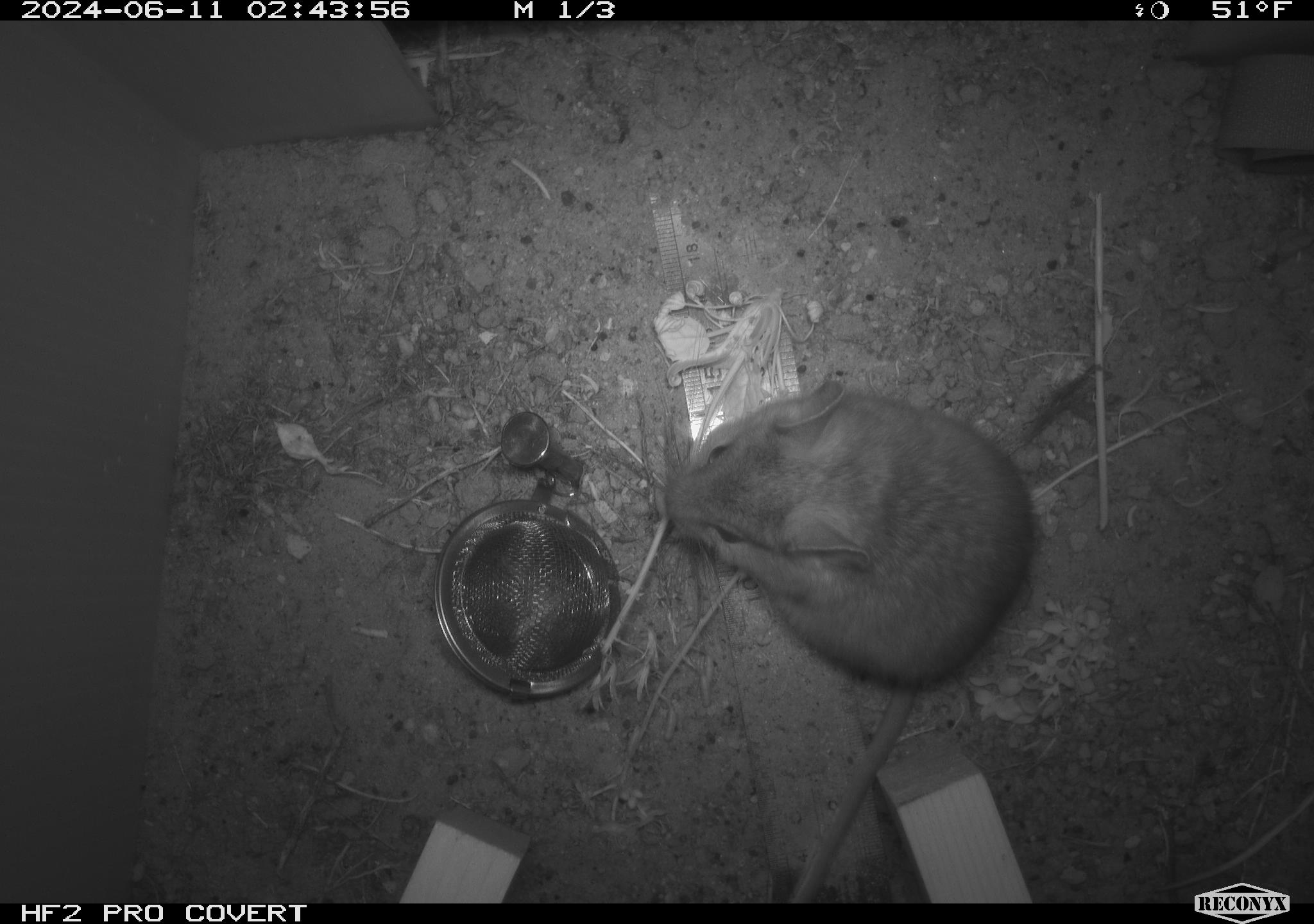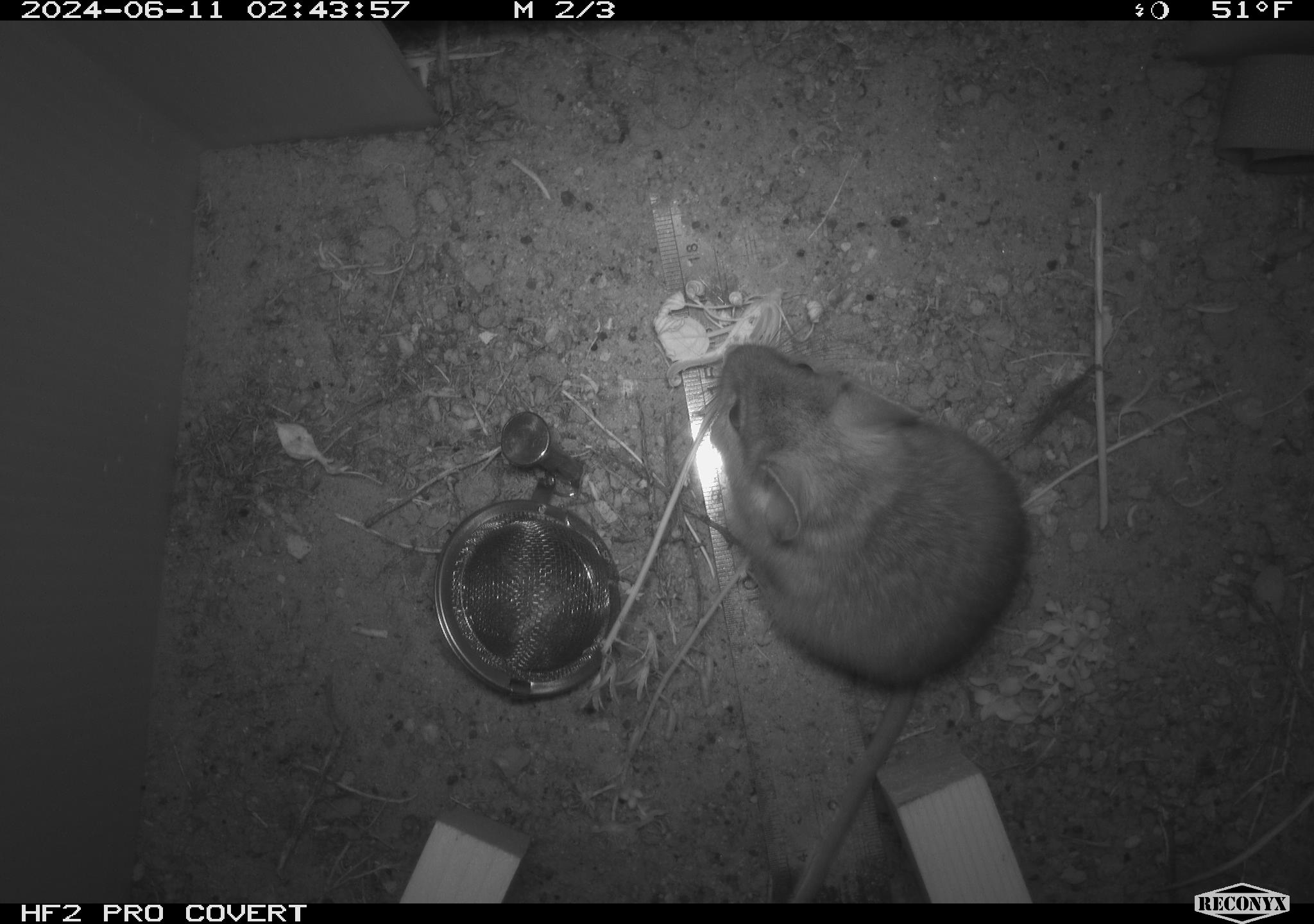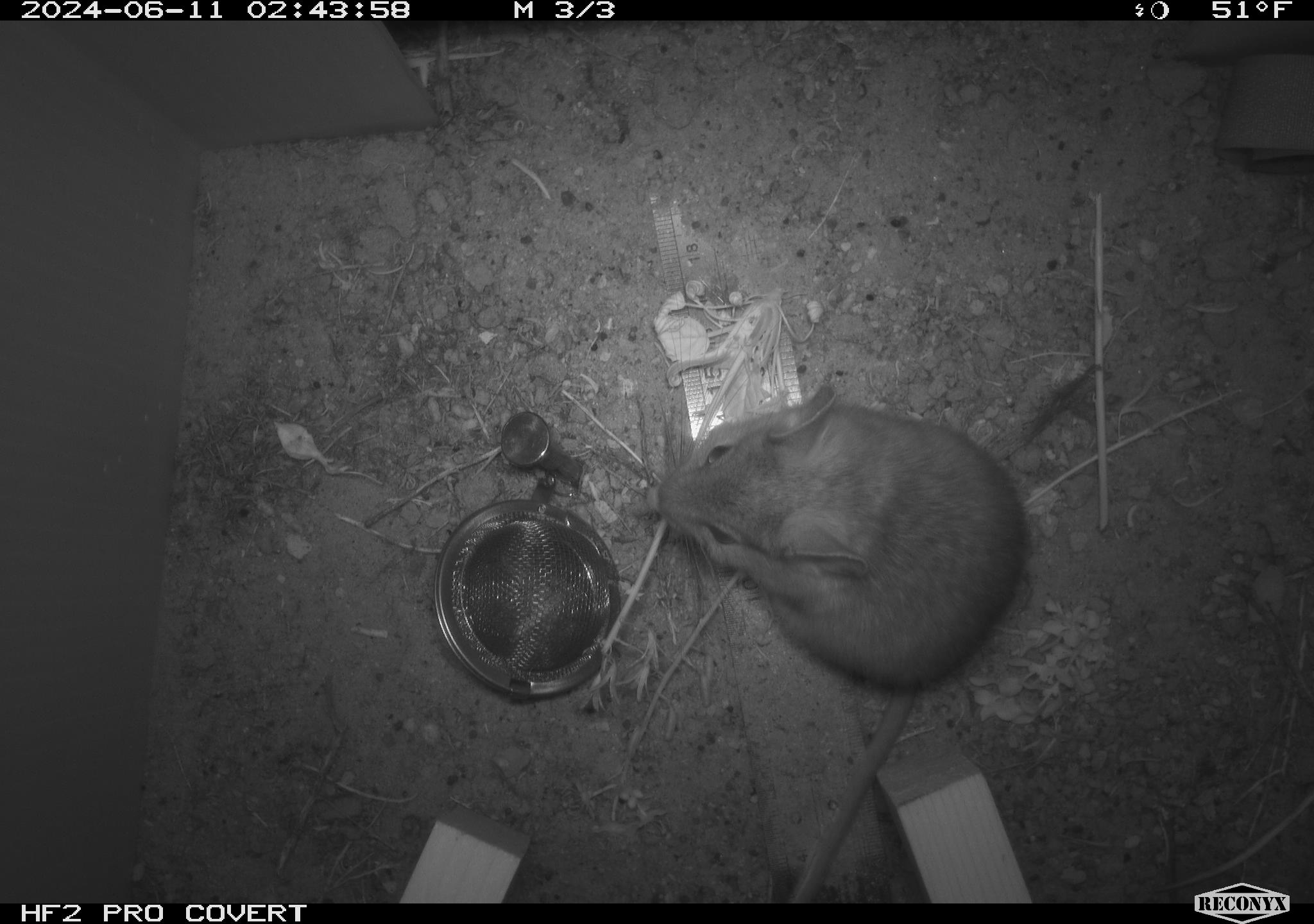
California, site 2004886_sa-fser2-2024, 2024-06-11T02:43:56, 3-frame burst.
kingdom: Animalia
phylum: Chordata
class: Mammalia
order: Rodentia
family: Cricetidae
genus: Neotoma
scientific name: Neotoma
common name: pack rat or woodrat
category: neotoma species